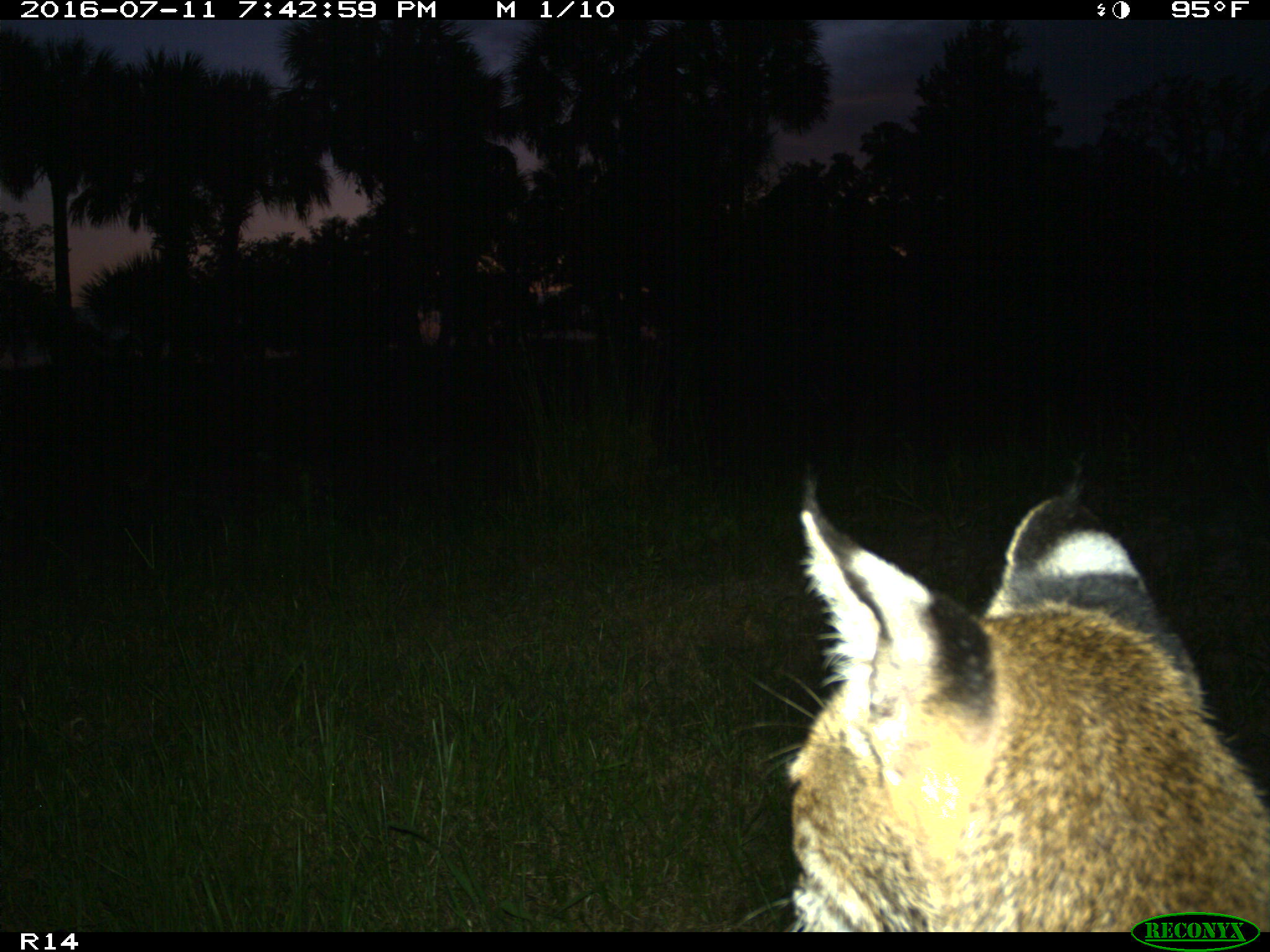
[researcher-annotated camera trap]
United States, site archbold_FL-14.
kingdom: Animalia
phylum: Chordata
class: Mammalia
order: Carnivora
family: Felidae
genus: Lynx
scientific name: Lynx rufus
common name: bobcat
Lynx rufus (bobcat).